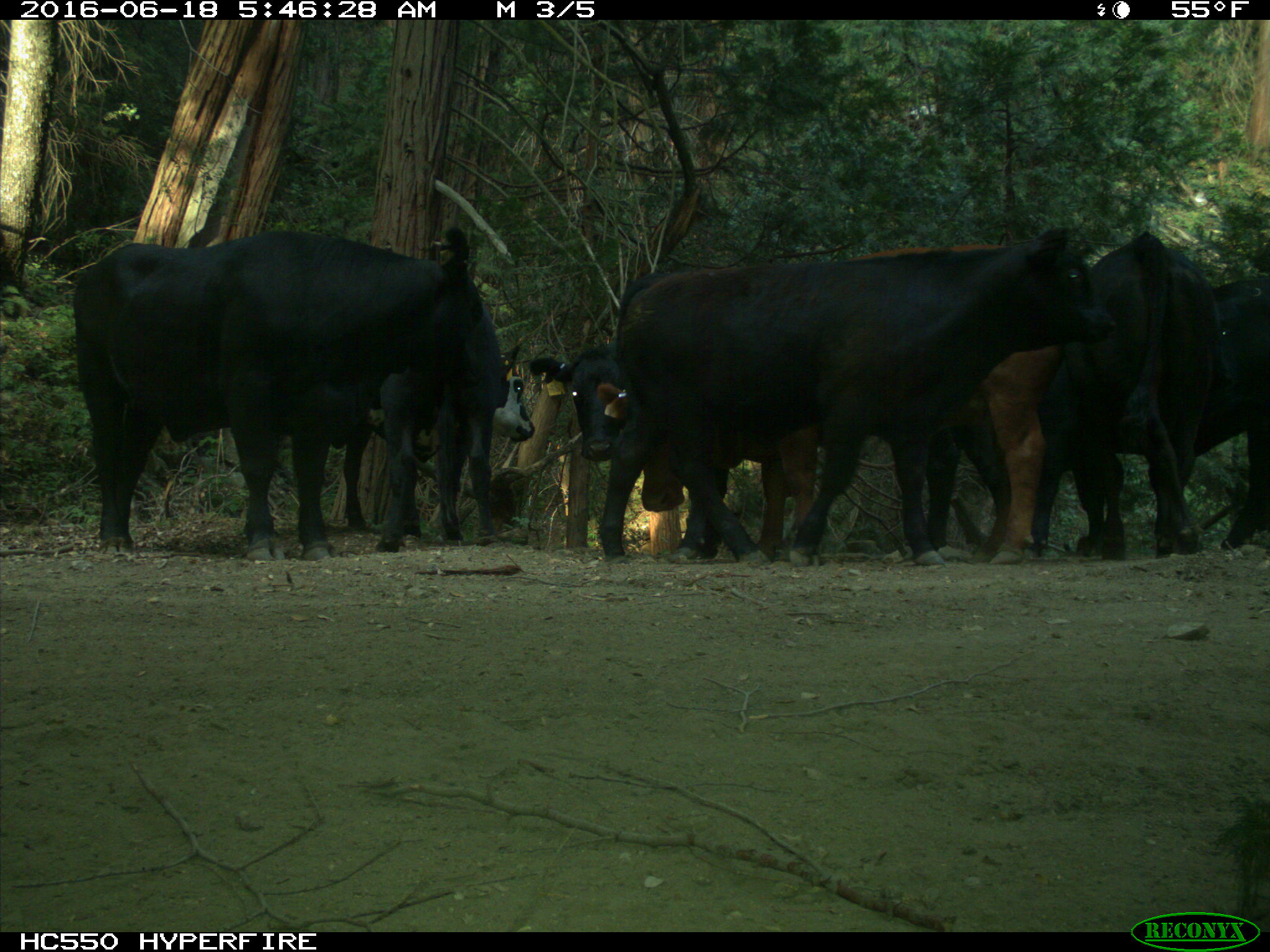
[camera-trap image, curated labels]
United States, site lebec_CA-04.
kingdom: Animalia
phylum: Chordata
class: Mammalia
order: Artiodactyla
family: Bovidae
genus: Bos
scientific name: Bos taurus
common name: domestic cow